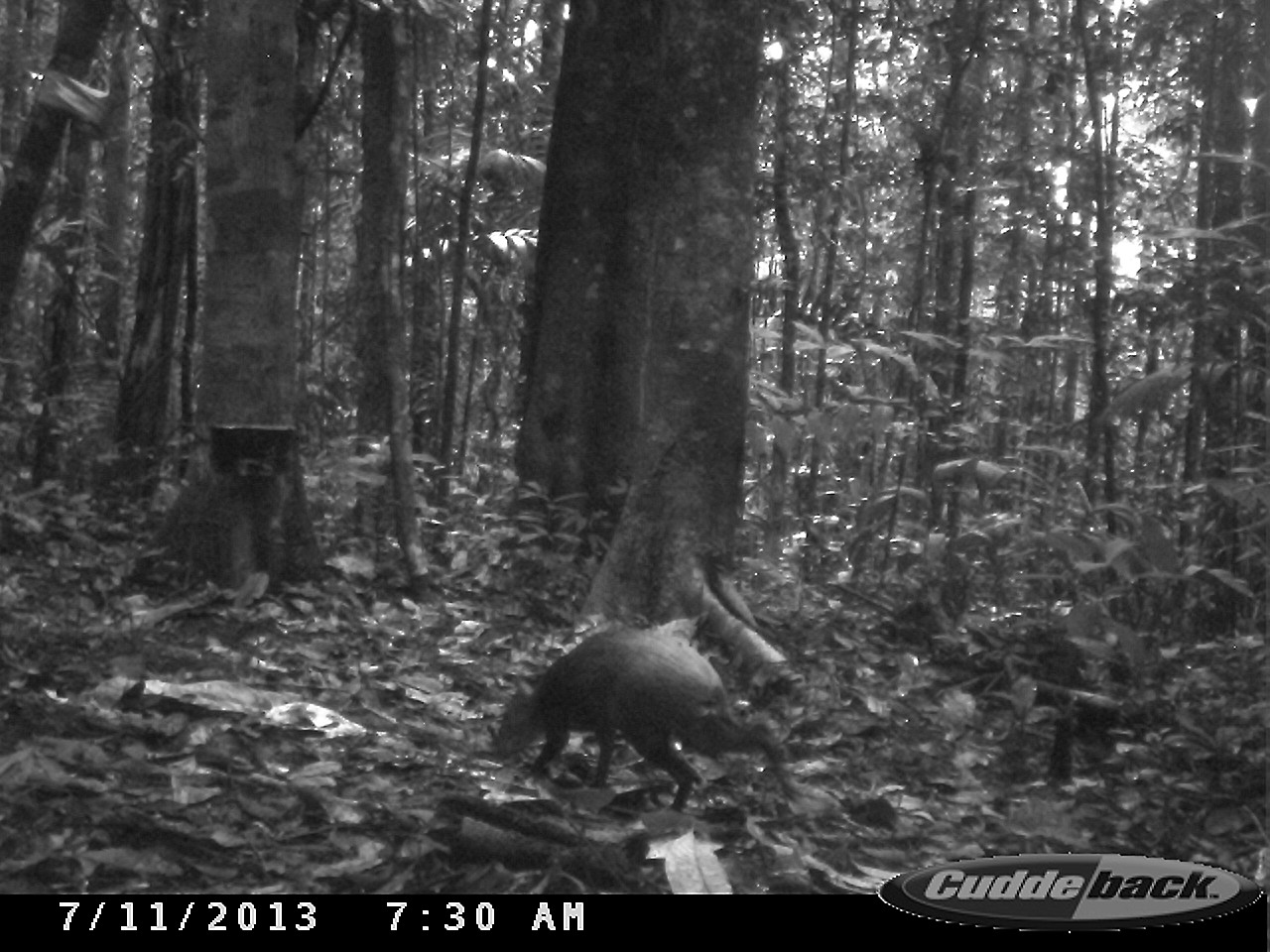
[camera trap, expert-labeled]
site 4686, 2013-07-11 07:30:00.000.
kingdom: Animalia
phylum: Chordata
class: Mammalia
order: Rodentia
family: Dasyproctidae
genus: Dasyprocta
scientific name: Dasyprocta leporina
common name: red-rumped agouti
Dasyprocta leporina (red-rumped agouti), count 1, age adult.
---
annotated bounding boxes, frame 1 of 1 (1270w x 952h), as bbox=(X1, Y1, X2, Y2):
dasyprocta leporina: bbox=(490, 624, 799, 820)